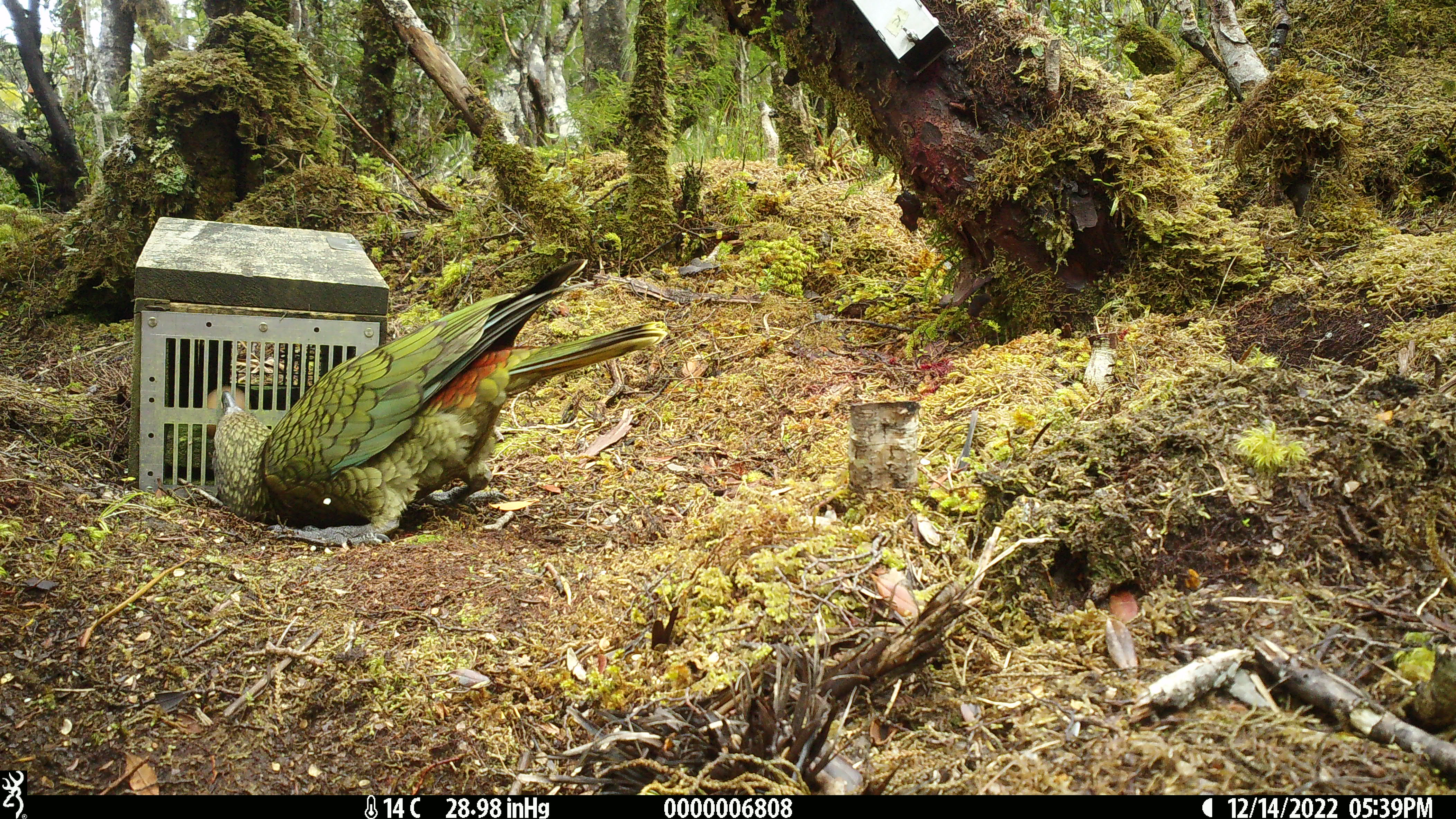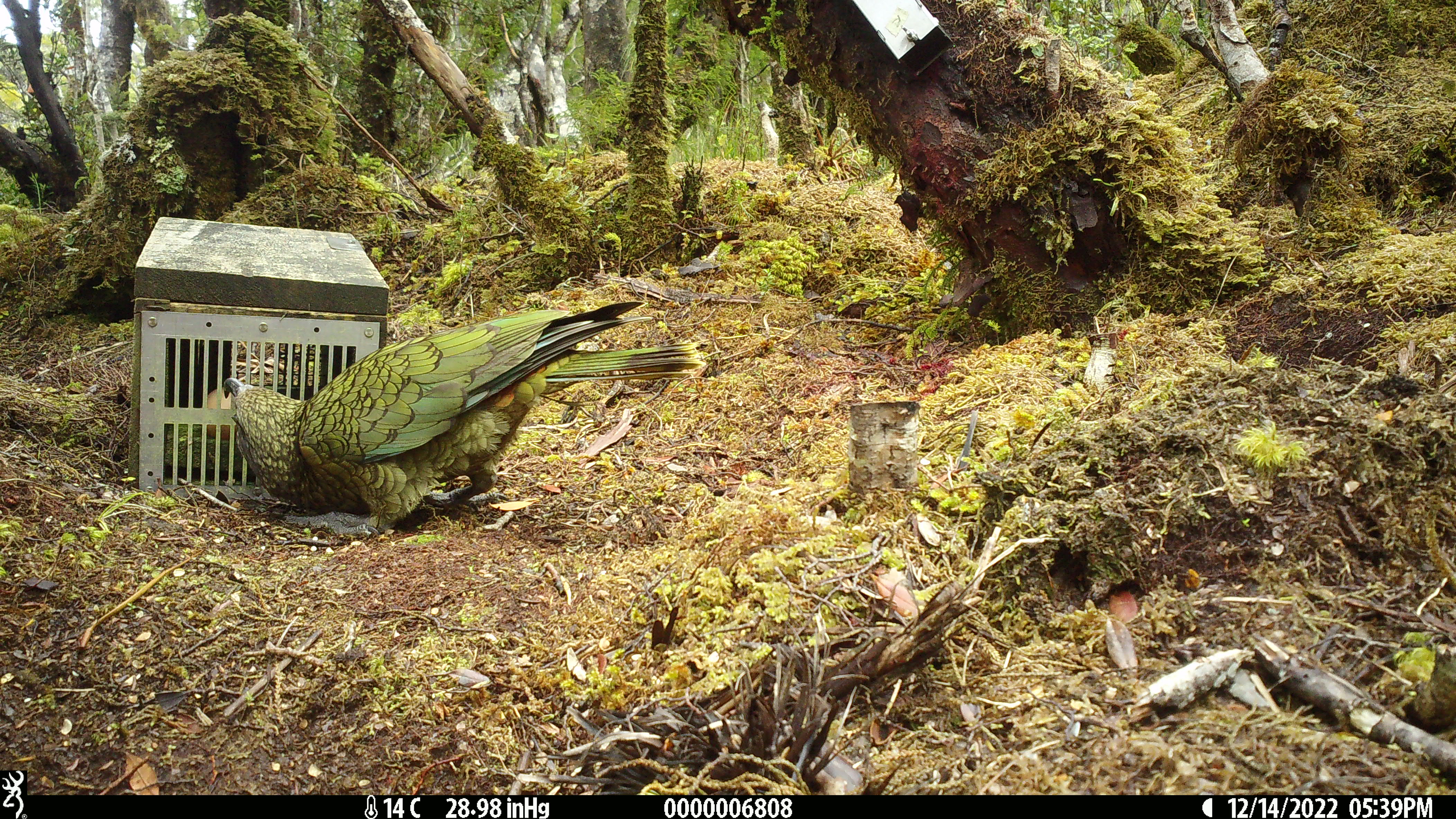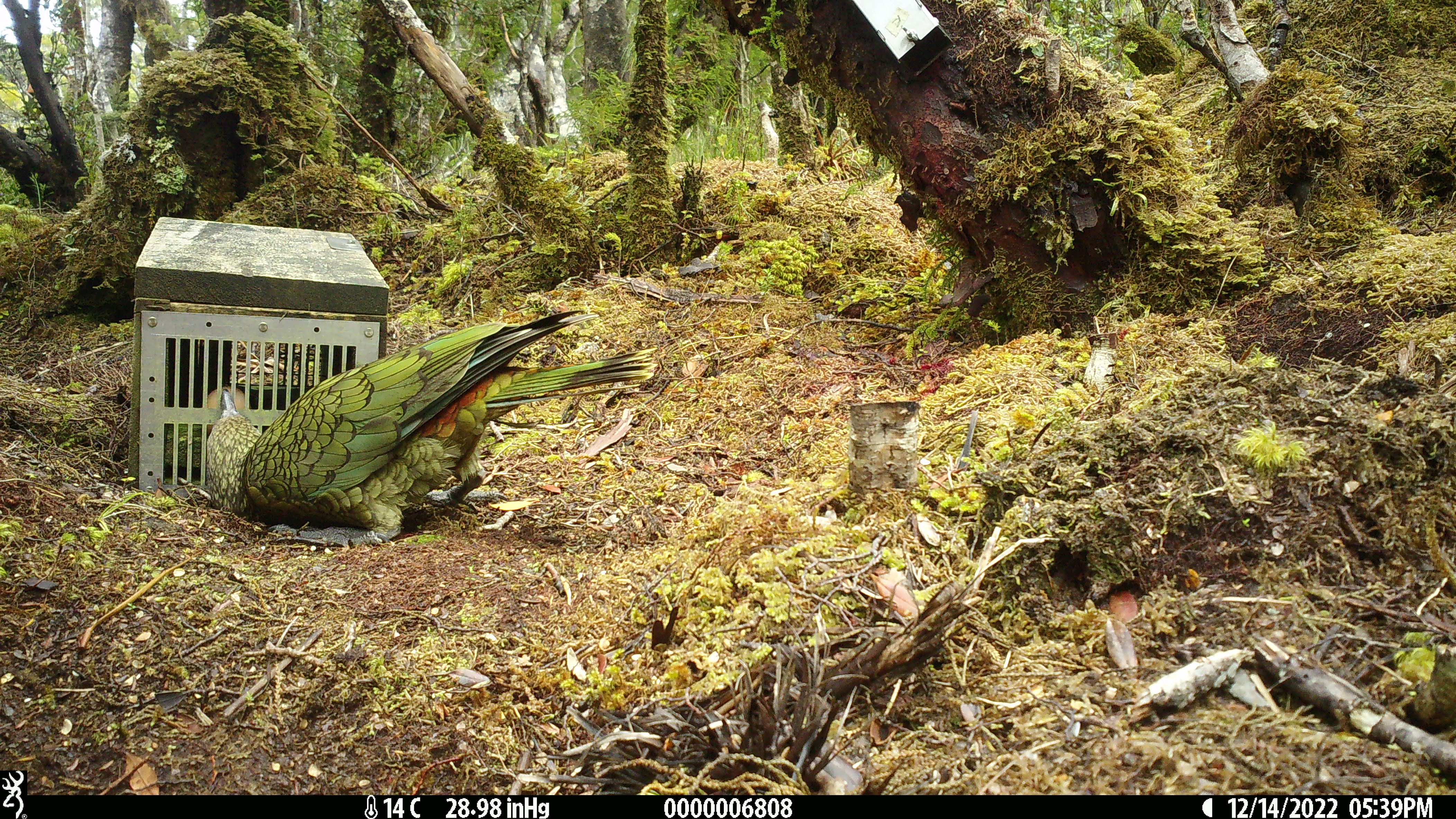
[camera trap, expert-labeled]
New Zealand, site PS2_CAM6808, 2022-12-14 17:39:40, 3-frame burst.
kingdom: Animalia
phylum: Chordata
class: Aves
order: Psittaciformes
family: Strigopidae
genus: Nestor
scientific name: Nestor notabilis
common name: kea